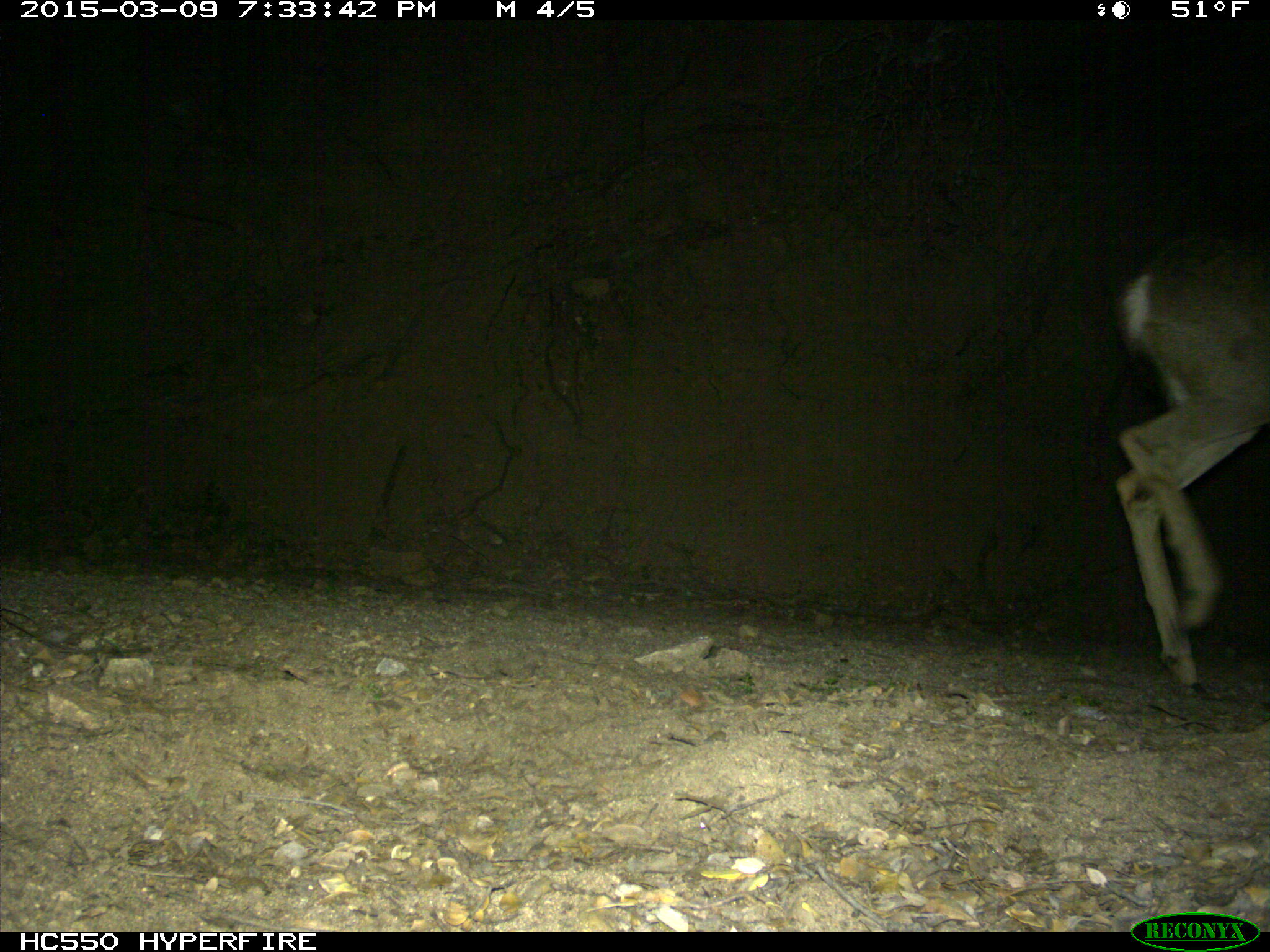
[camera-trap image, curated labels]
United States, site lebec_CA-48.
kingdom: Animalia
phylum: Chordata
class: Mammalia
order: Artiodactyla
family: Cervidae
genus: Odocoileus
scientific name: Odocoileus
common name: deer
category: unidentified deer